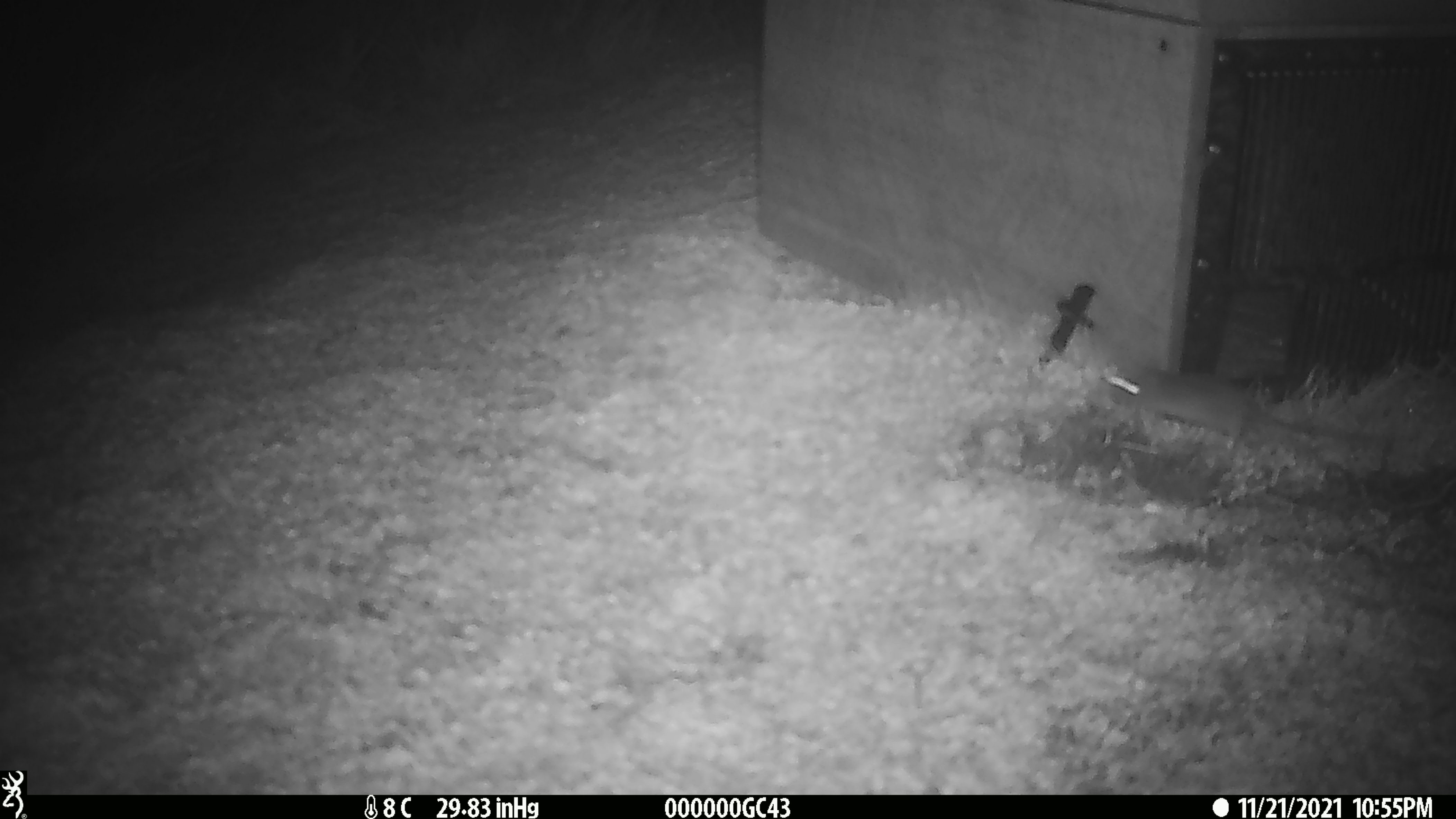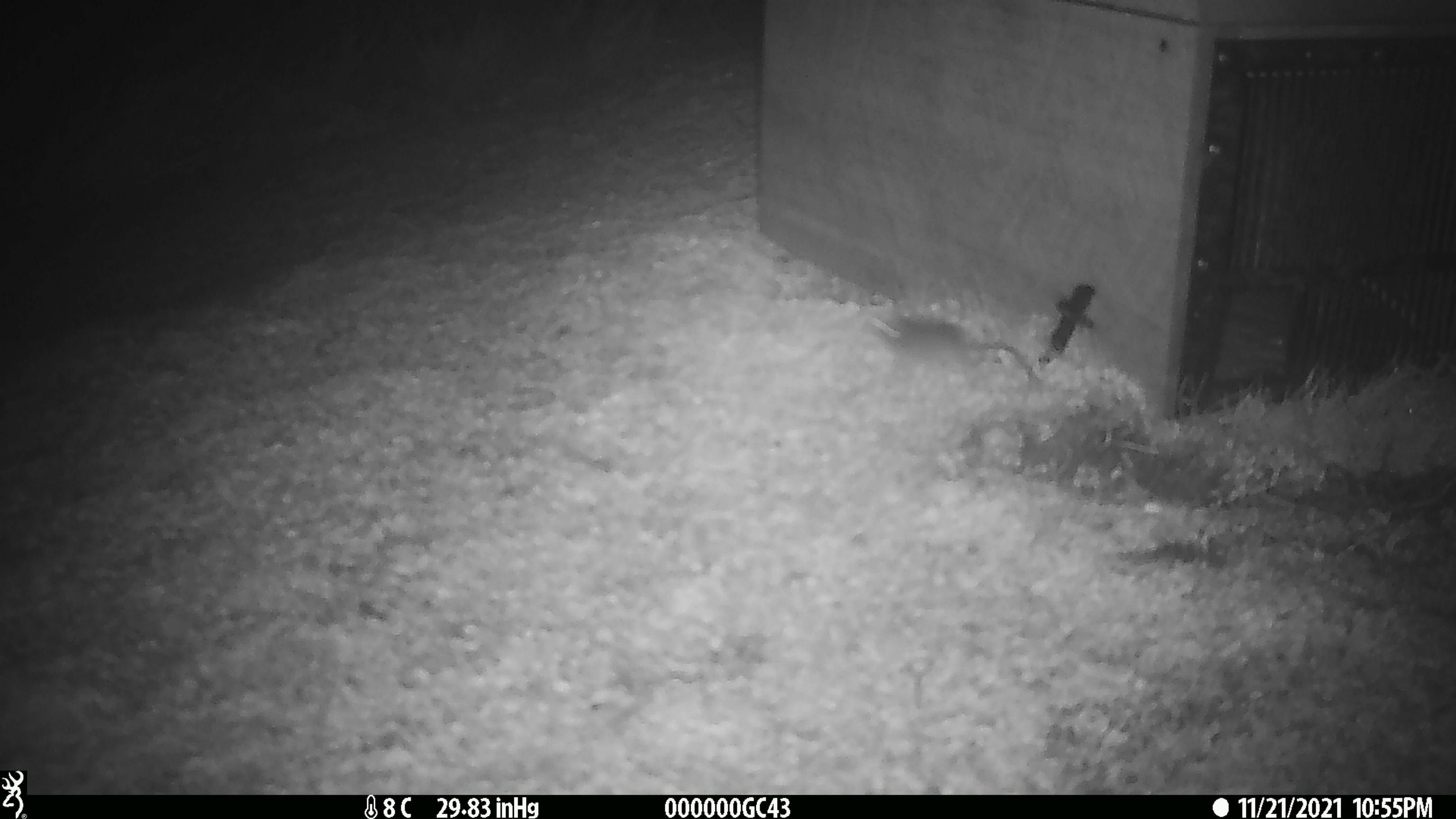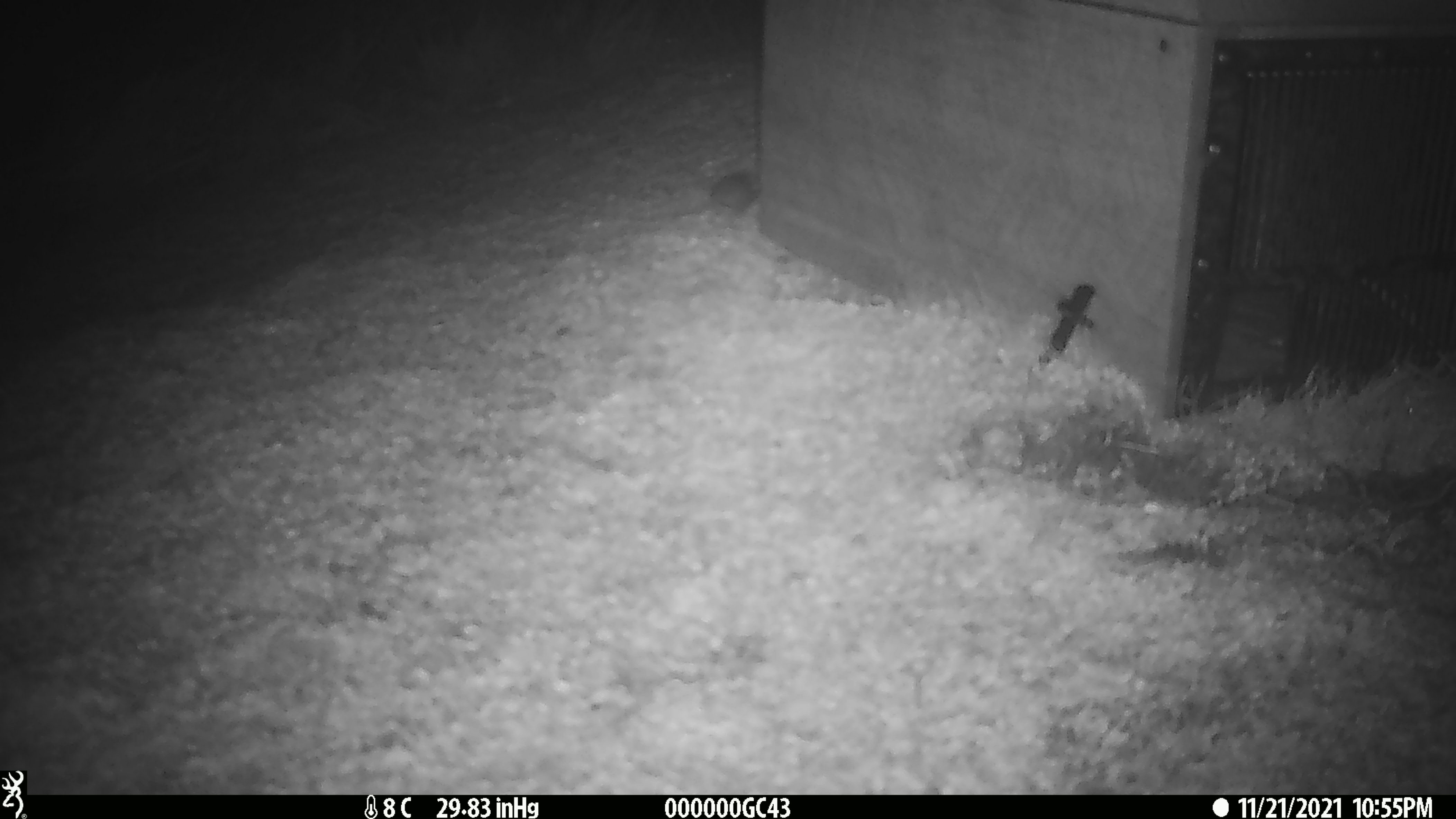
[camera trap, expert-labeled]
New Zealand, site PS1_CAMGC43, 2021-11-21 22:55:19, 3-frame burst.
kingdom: Animalia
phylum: Chordata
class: Mammalia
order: Rodentia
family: Muridae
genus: Mus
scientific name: Mus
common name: mouse